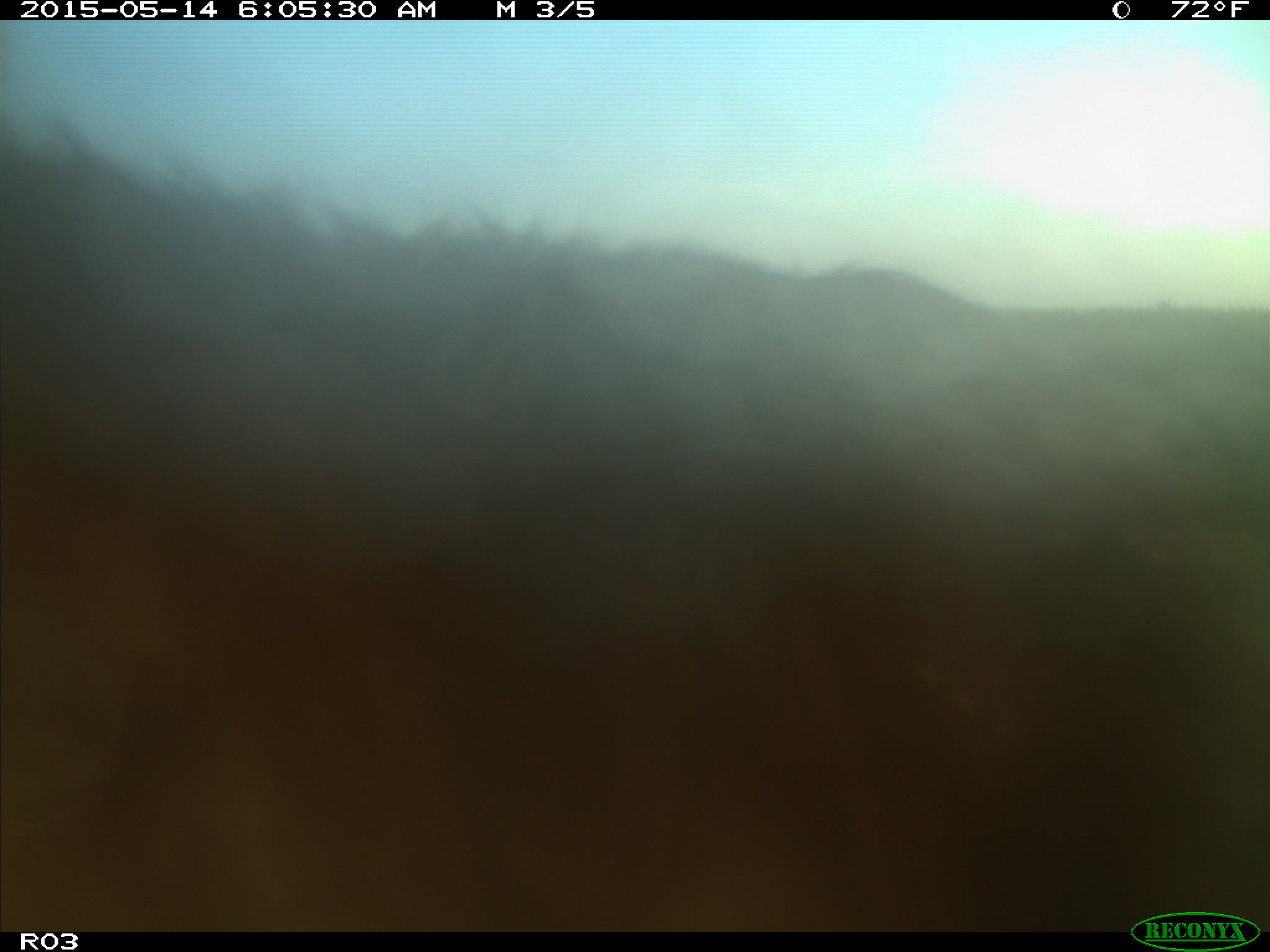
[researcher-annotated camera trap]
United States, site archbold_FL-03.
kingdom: Animalia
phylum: Chordata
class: Mammalia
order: Artiodactyla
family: Bovidae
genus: Bos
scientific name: Bos taurus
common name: domestic cow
Bos taurus (domestic cow).